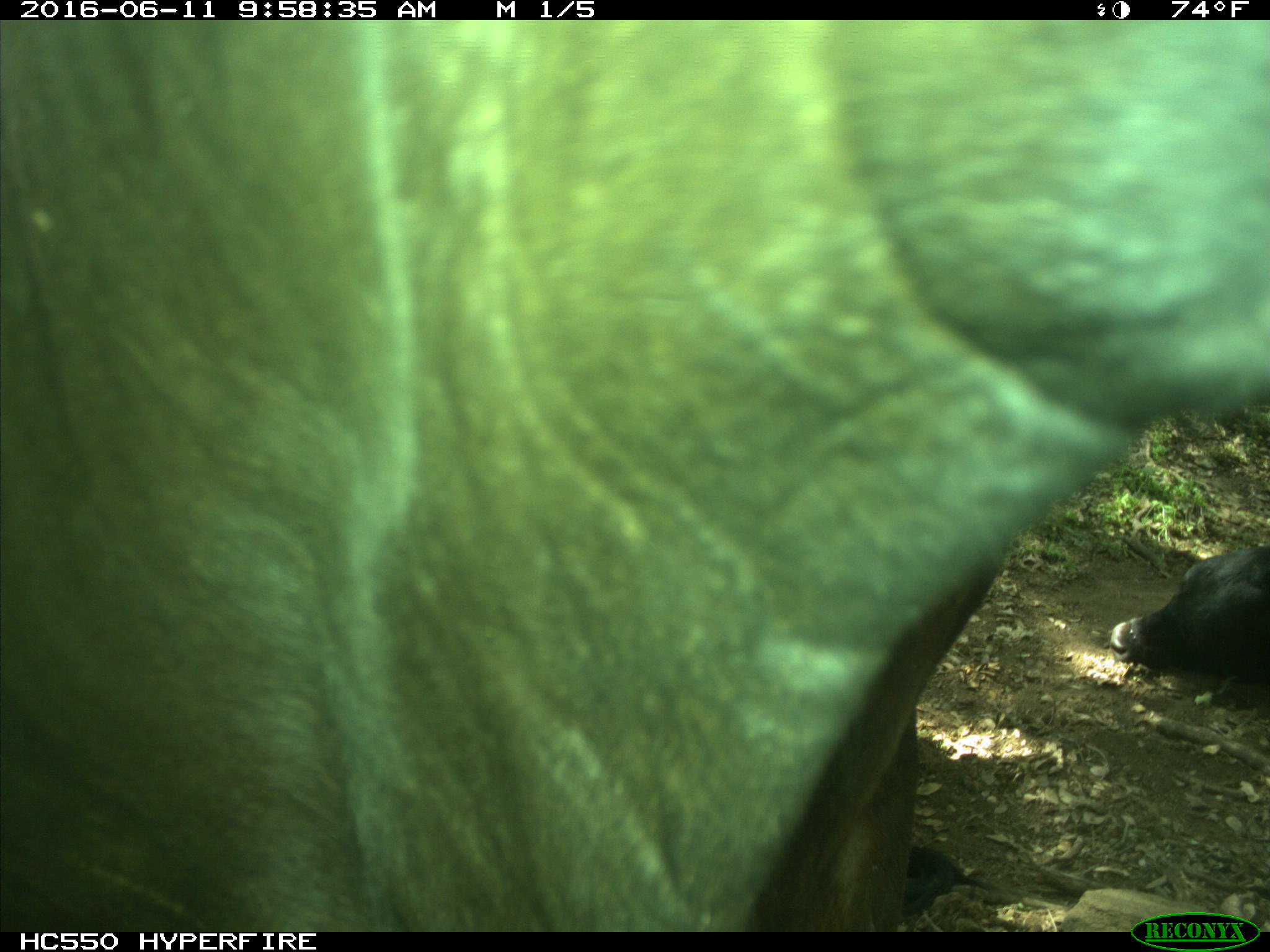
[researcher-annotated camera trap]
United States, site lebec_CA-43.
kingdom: Animalia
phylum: Chordata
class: Mammalia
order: Artiodactyla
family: Bovidae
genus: Bos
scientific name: Bos taurus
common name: domestic cow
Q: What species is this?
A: Bos taurus (domestic cow).